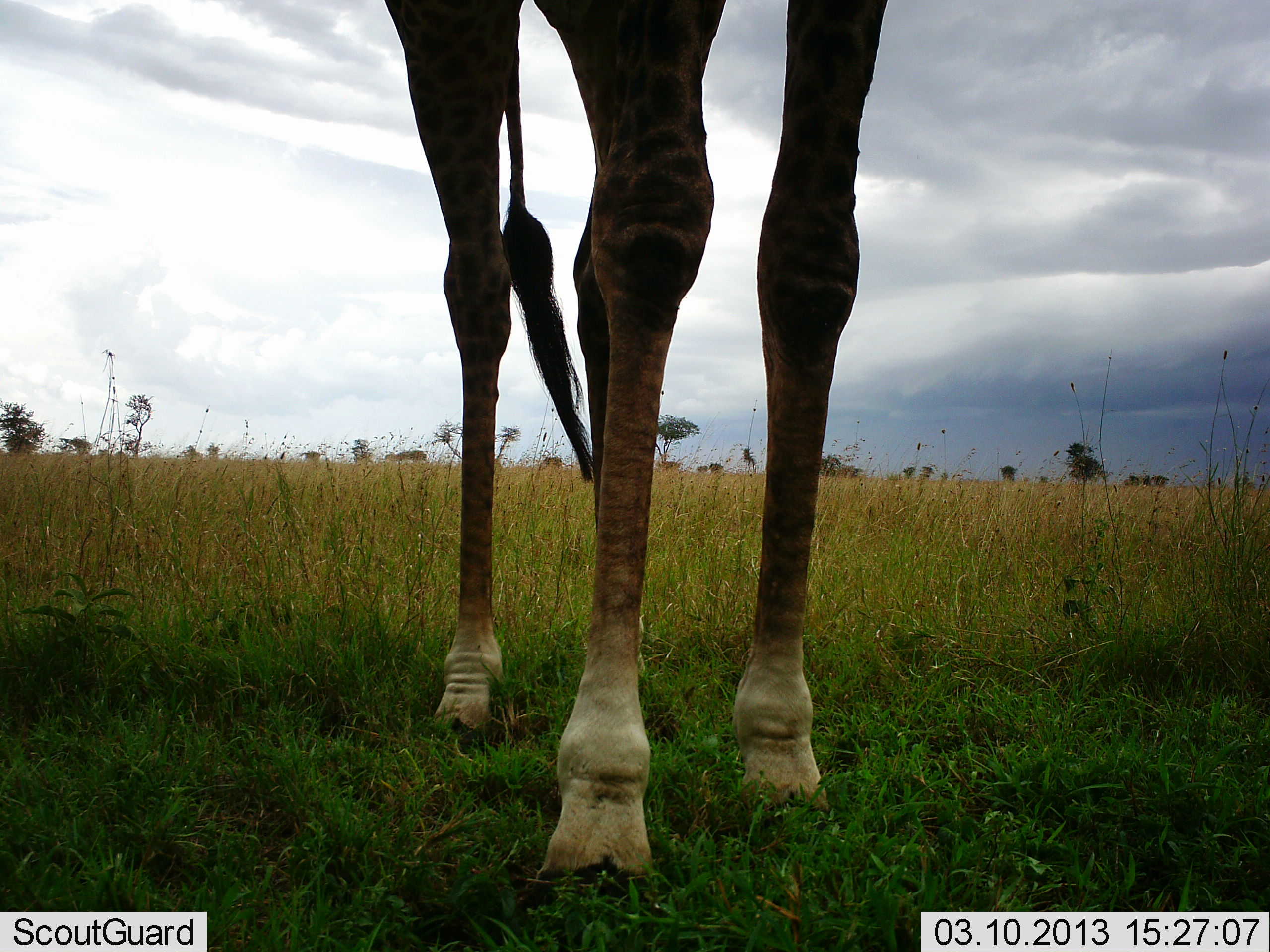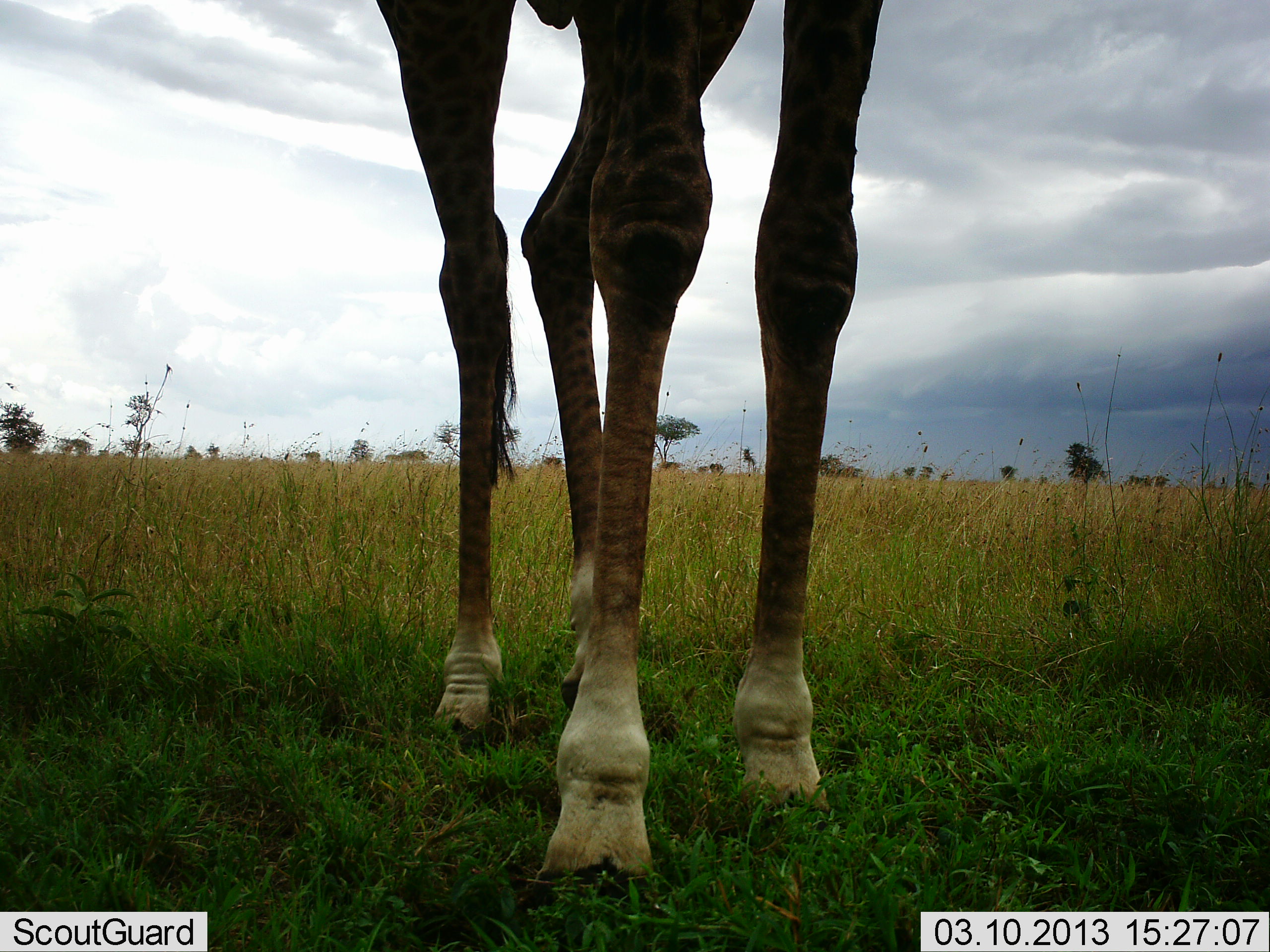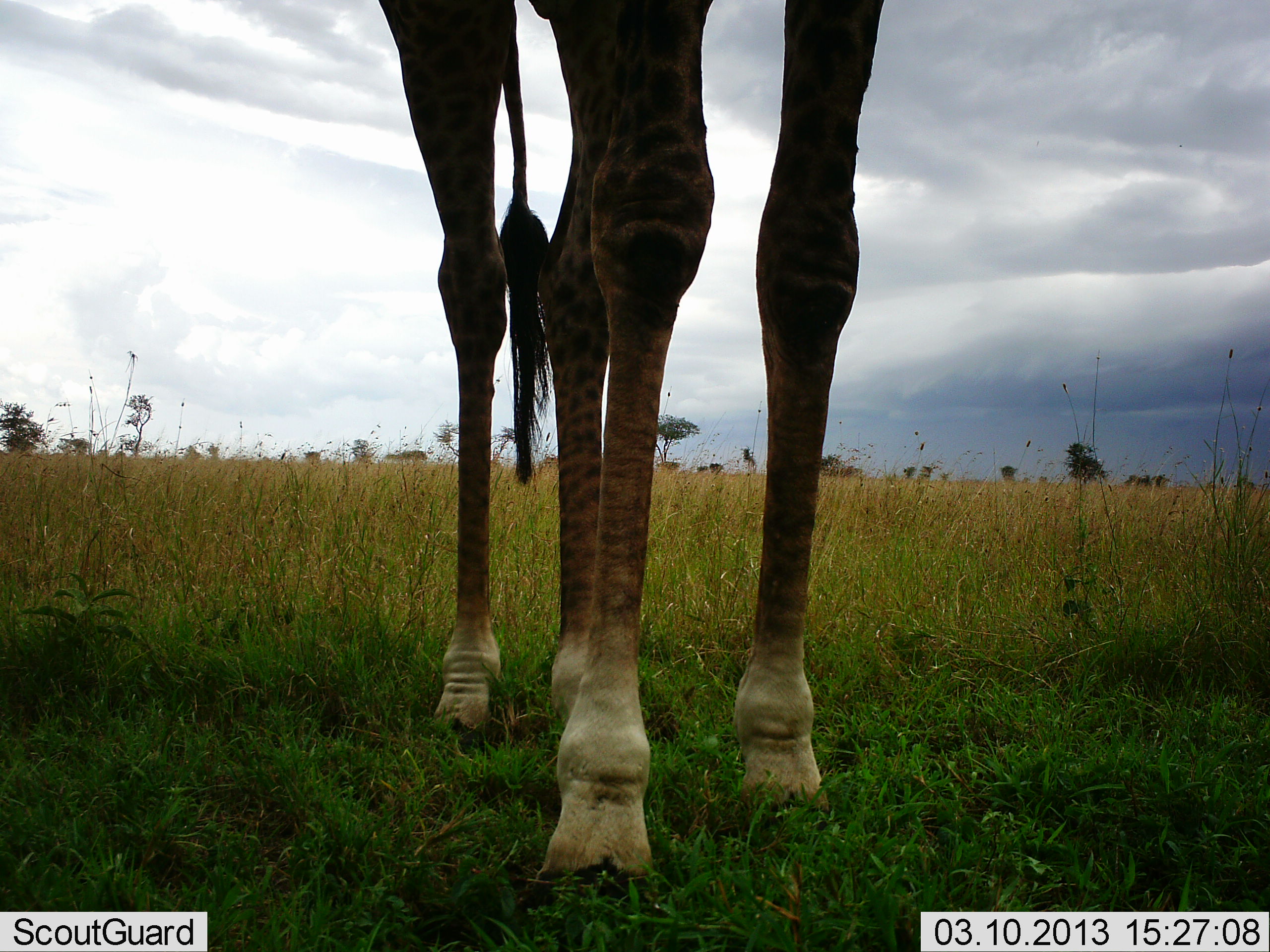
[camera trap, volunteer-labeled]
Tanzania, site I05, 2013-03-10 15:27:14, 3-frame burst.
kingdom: Animalia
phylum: Chordata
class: Mammalia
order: Artiodactyla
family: Giraffidae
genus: Giraffa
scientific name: Giraffa camelopardalis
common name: giraffe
Giraffe (Giraffa camelopardalis), count 1. Behavior (volunteer vote fractions): standing 97%, resting 0%, moving 3%, interacting 0%. Young present (vote fraction): 0%. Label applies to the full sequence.